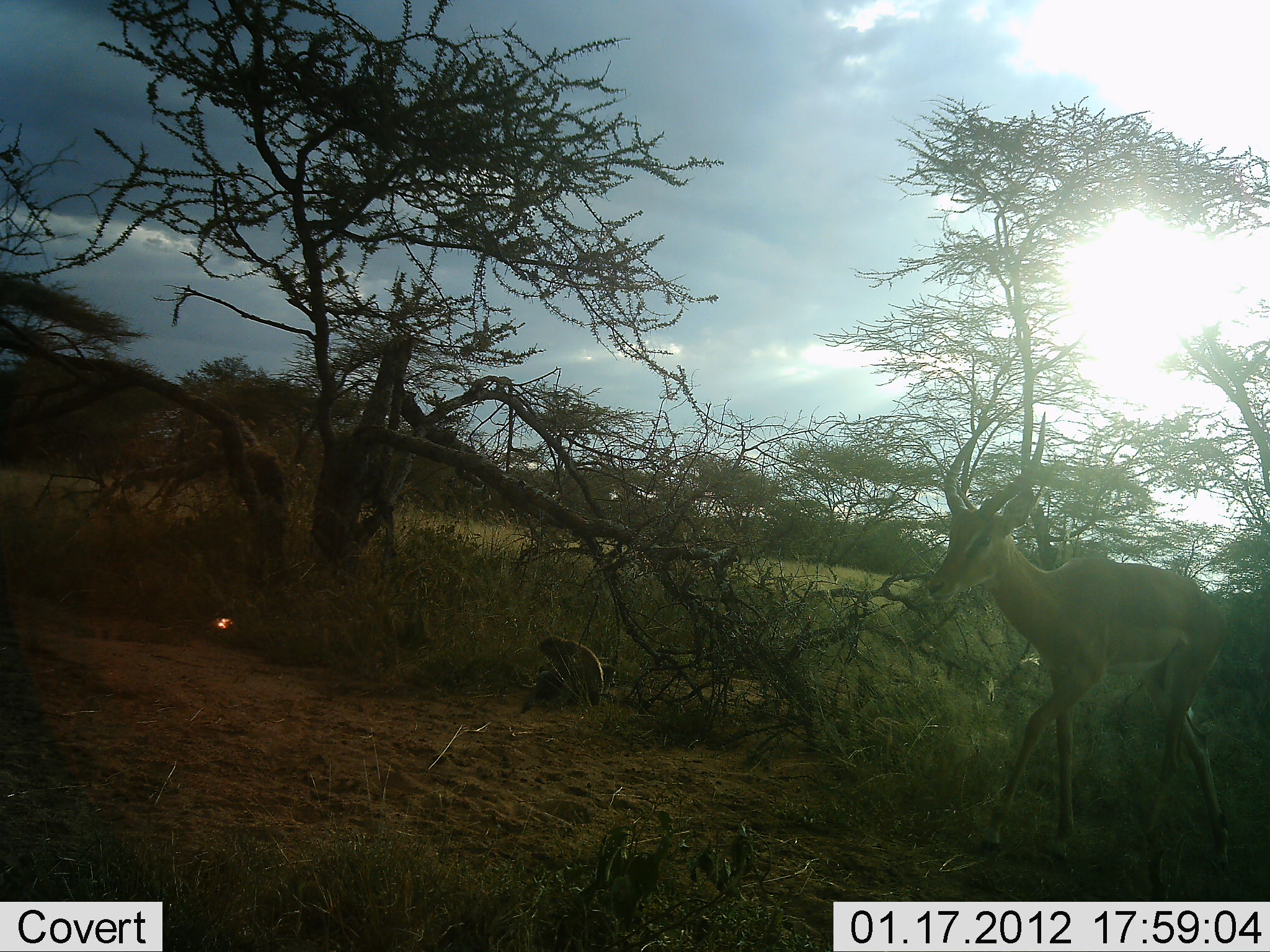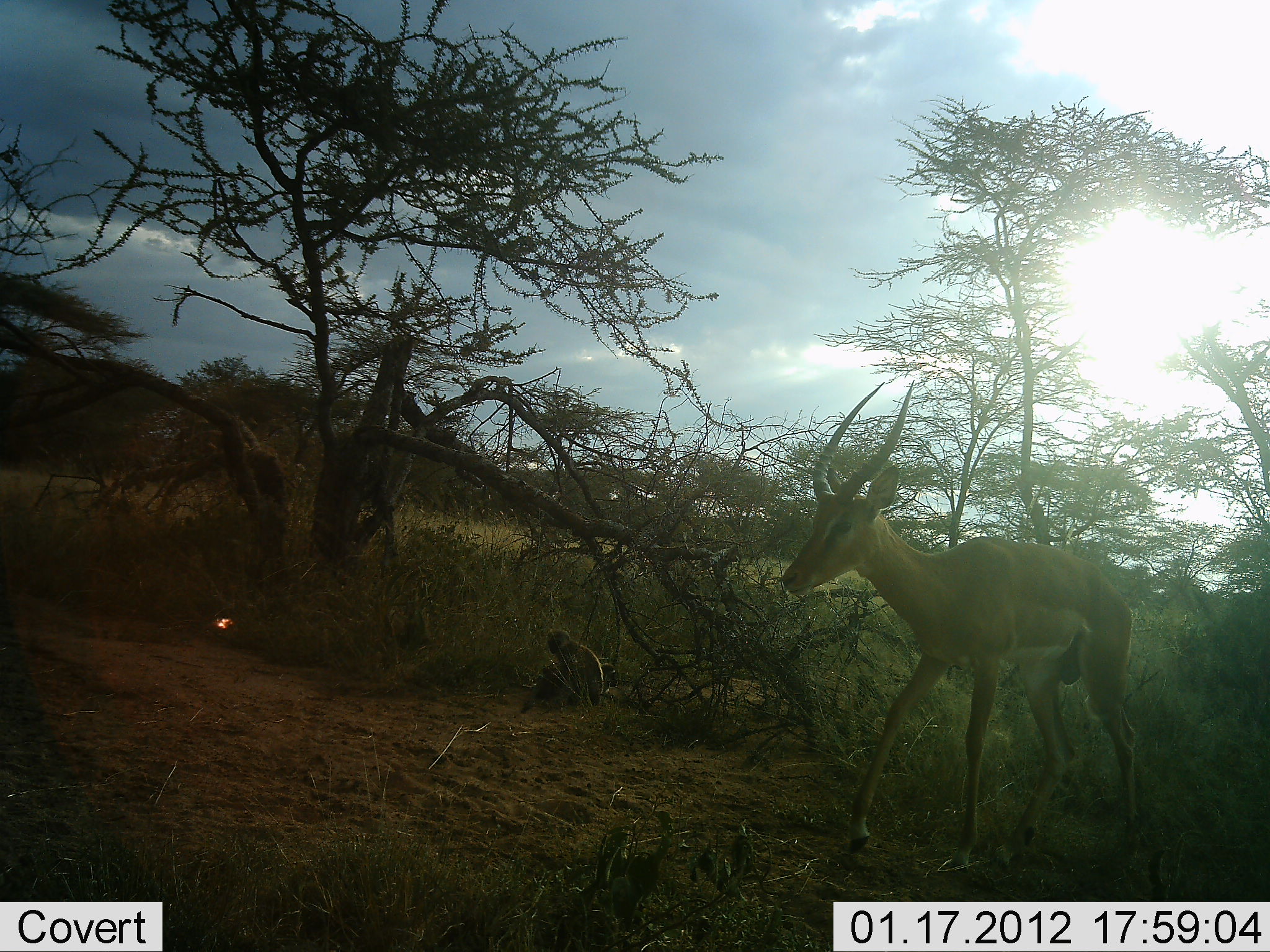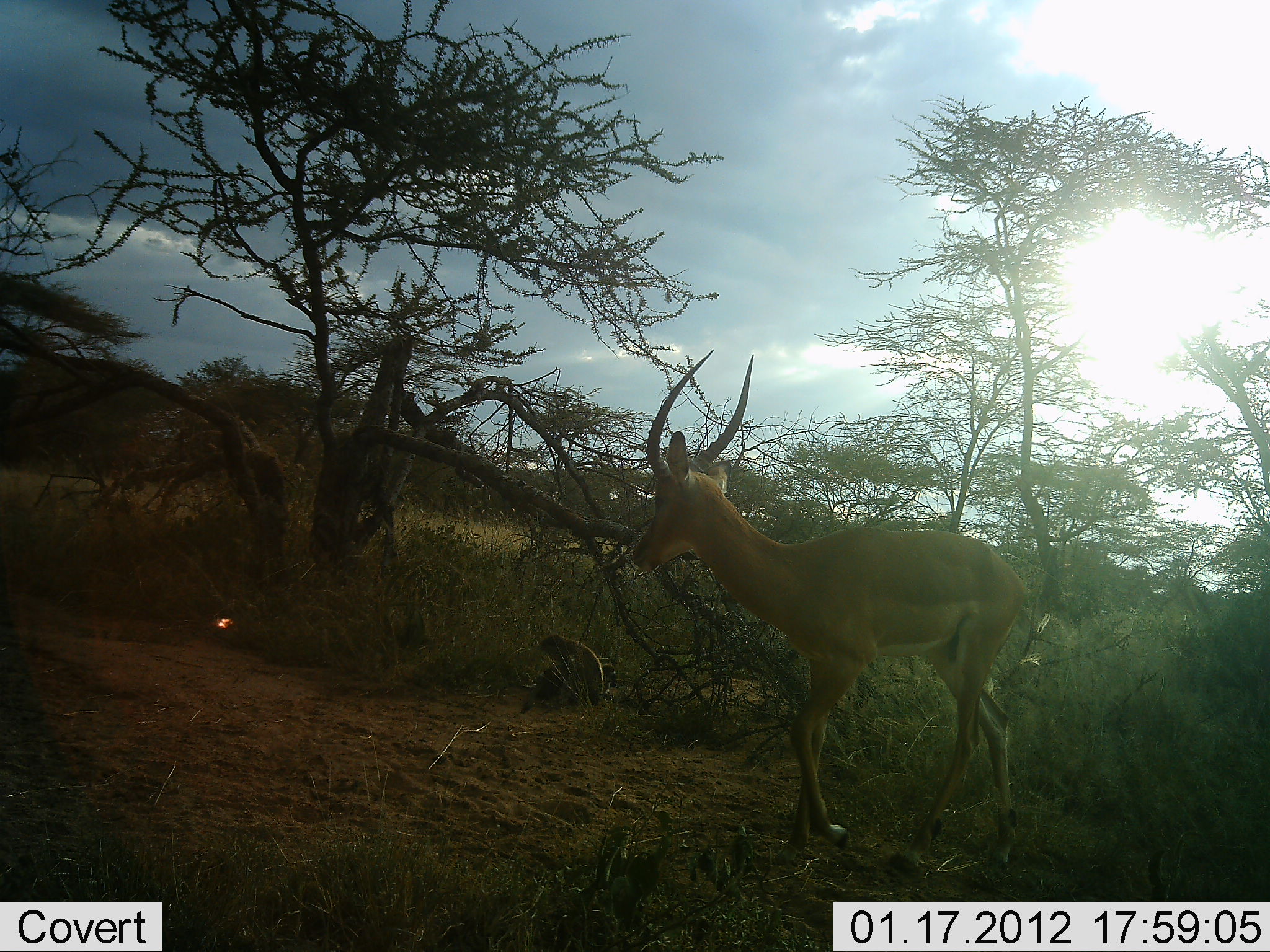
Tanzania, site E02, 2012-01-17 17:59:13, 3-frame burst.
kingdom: Animalia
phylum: Chordata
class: Mammalia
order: Artiodactyla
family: Bovidae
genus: Aepyceros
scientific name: Aepyceros melampus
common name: impala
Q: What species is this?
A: Impala (Aepyceros melampus).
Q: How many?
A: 1.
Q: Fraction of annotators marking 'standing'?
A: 7%.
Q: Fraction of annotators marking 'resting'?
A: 0%.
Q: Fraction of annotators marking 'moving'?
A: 93%.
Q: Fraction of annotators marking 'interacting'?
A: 0%.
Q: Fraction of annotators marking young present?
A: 0%.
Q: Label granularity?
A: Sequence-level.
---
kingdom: Animalia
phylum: Chordata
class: Mammalia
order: Primates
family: Cercopithecidae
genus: Chlorocebus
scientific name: Chlorocebus pygerythrus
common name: vervet monkey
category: monkeyvervet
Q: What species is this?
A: Monkeyvervet (vervet monkey) (Chlorocebus pygerythrus).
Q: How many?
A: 1.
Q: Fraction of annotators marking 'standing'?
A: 8%.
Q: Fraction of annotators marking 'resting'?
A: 50%.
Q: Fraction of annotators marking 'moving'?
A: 0%.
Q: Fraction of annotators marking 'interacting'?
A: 42%.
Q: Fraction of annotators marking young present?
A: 0%.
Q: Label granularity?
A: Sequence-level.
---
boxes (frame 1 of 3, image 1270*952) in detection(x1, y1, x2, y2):
animal: detection(909, 408, 1240, 888); detection(520, 657, 617, 713); detection(536, 636, 606, 707)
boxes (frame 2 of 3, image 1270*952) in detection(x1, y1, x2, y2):
animal: detection(779, 375, 1159, 886); detection(520, 654, 619, 707); detection(542, 627, 605, 708)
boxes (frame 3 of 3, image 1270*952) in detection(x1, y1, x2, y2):
animal: detection(622, 347, 1032, 884); detection(517, 661, 619, 715); detection(536, 632, 605, 709)